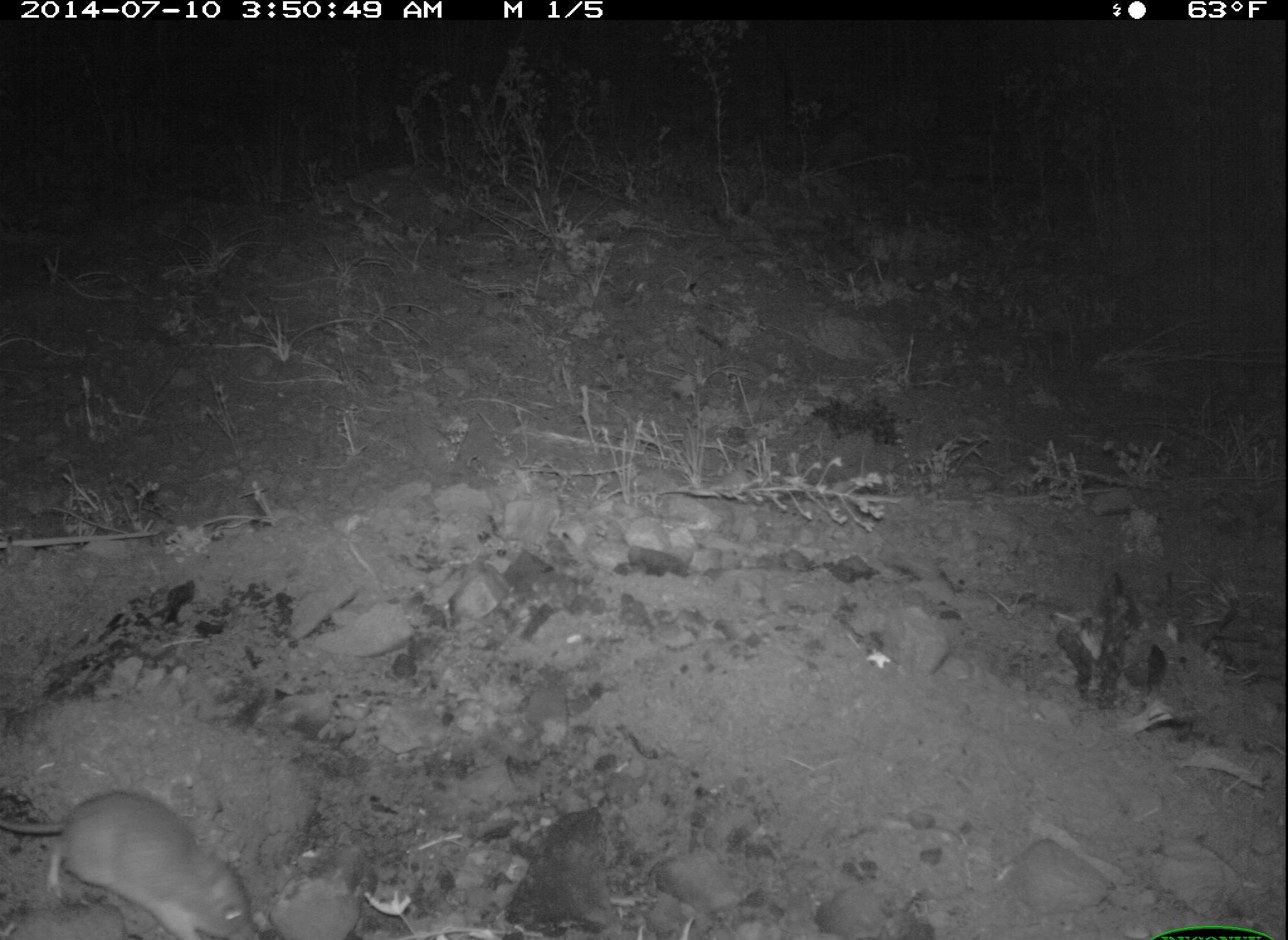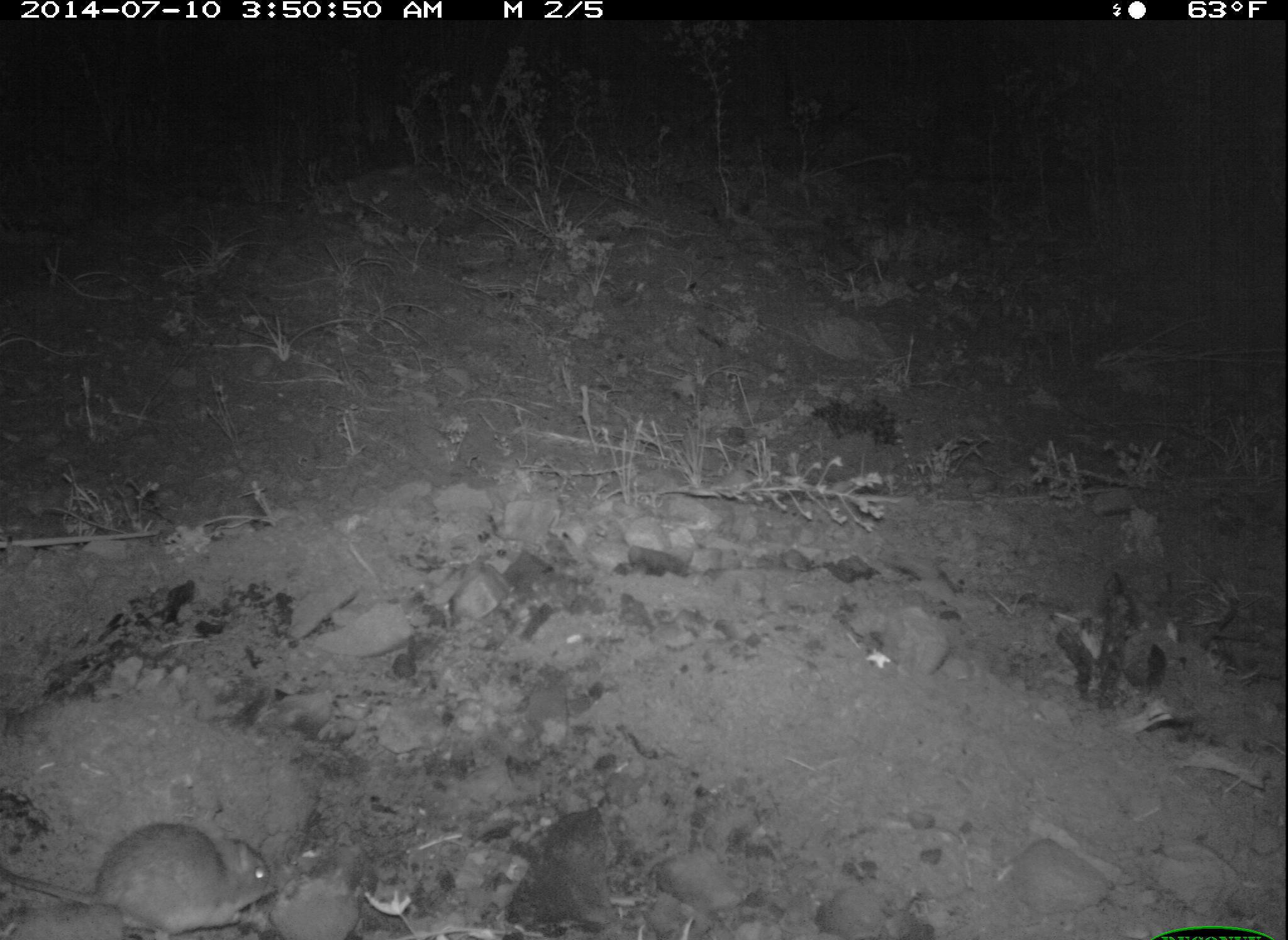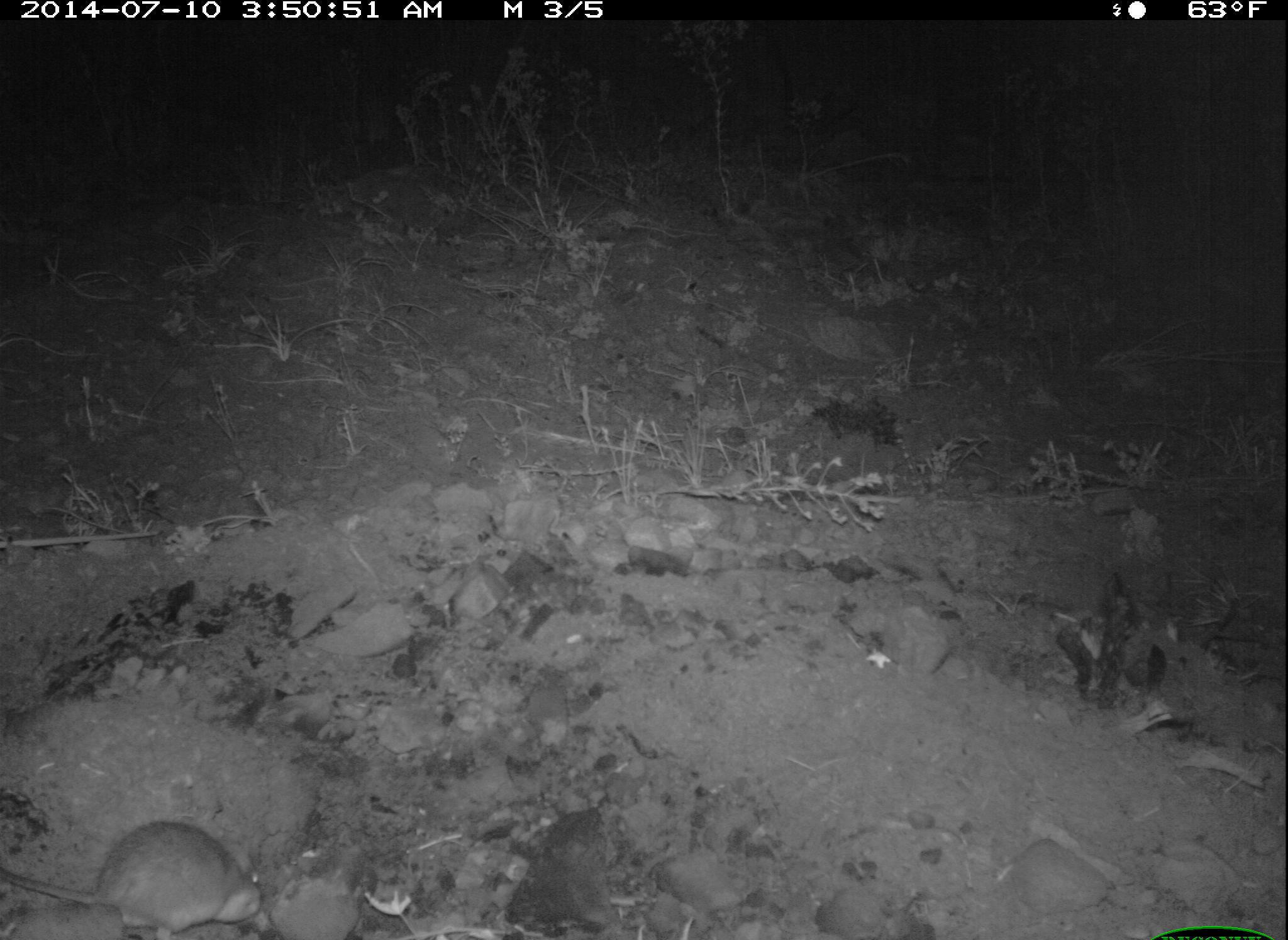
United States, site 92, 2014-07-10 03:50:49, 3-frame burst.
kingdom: Animalia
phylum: Chordata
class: Mammalia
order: Rodentia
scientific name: Rodentia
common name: rodent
Rodent (Rodentia).